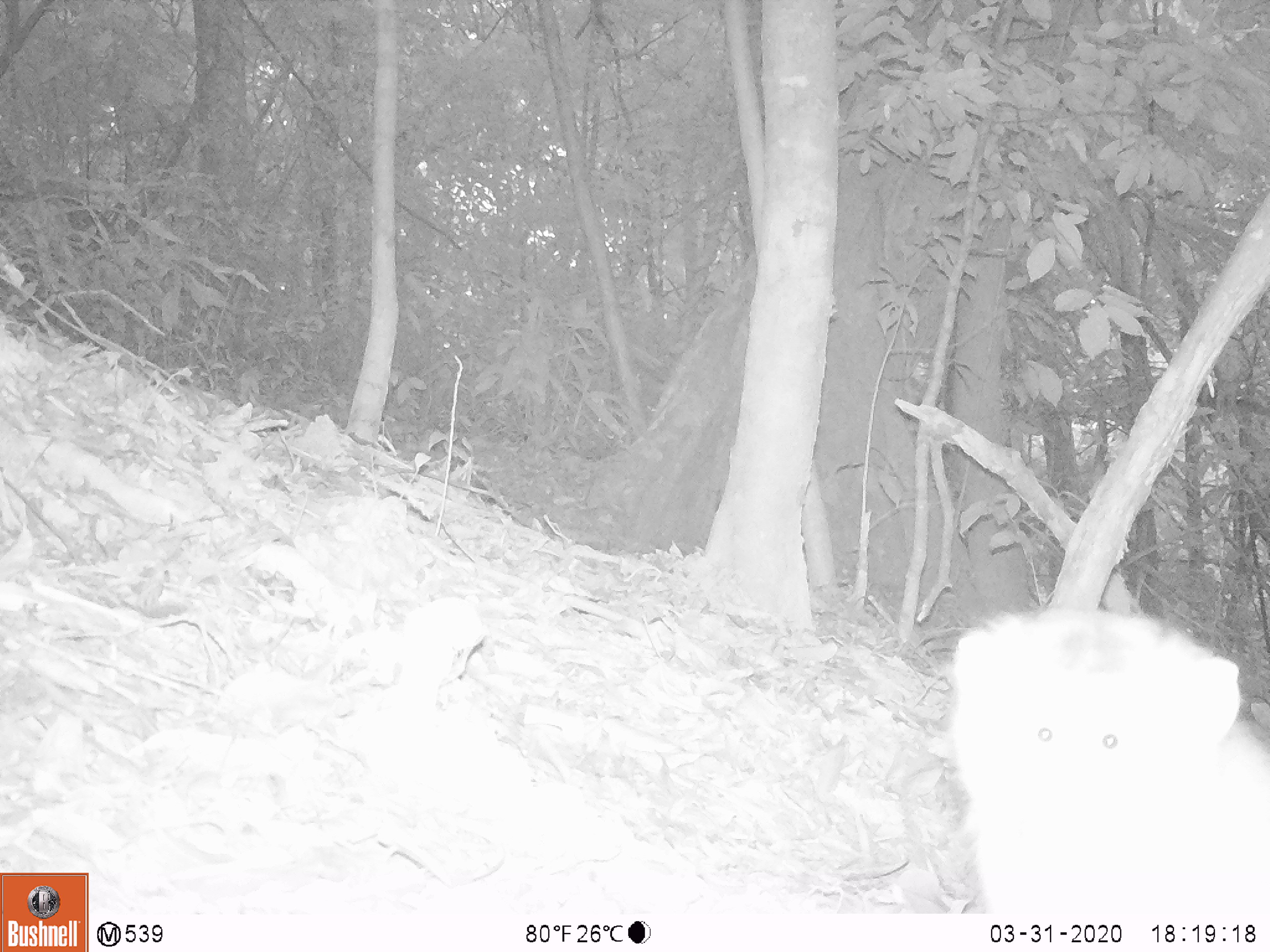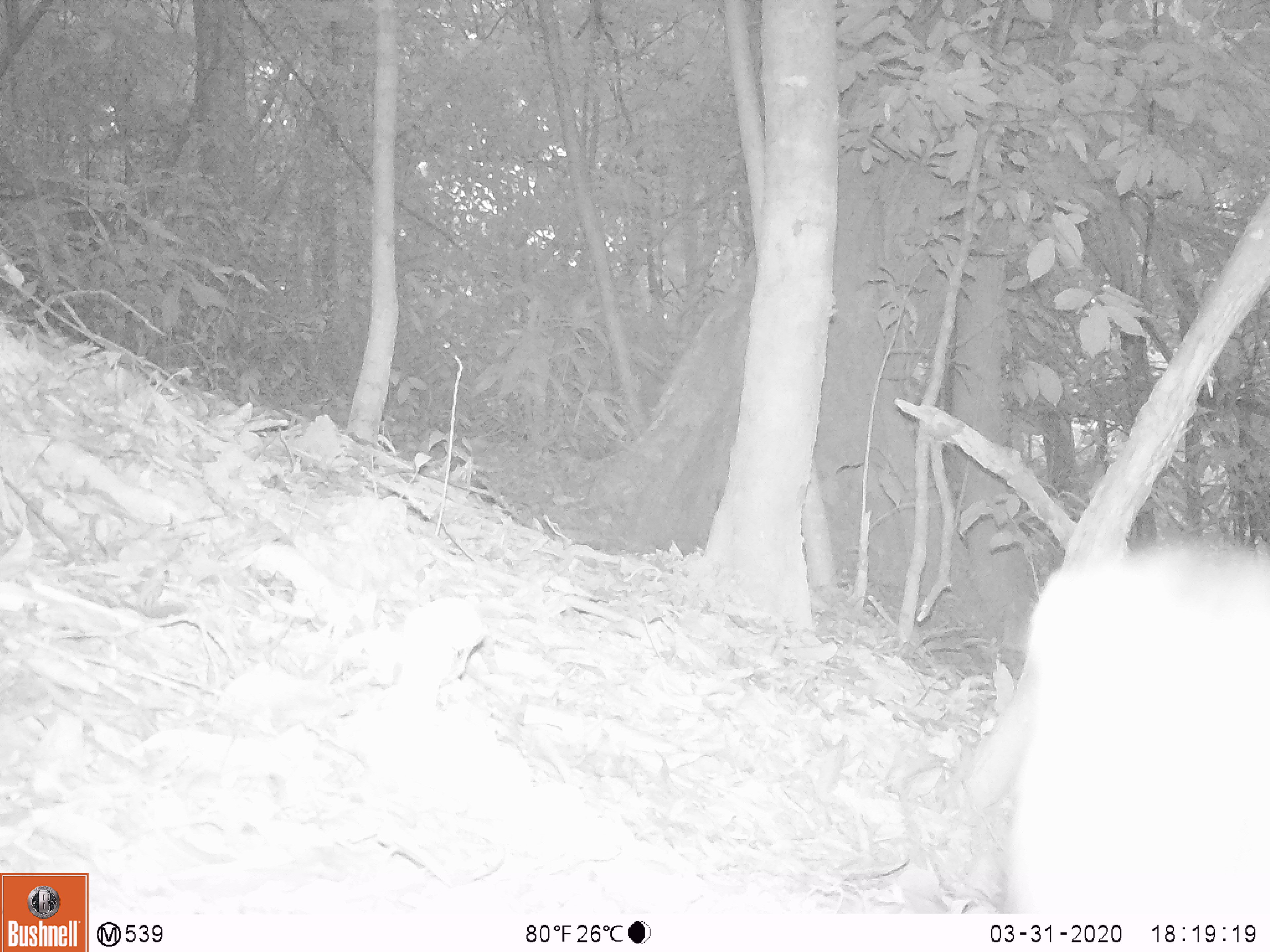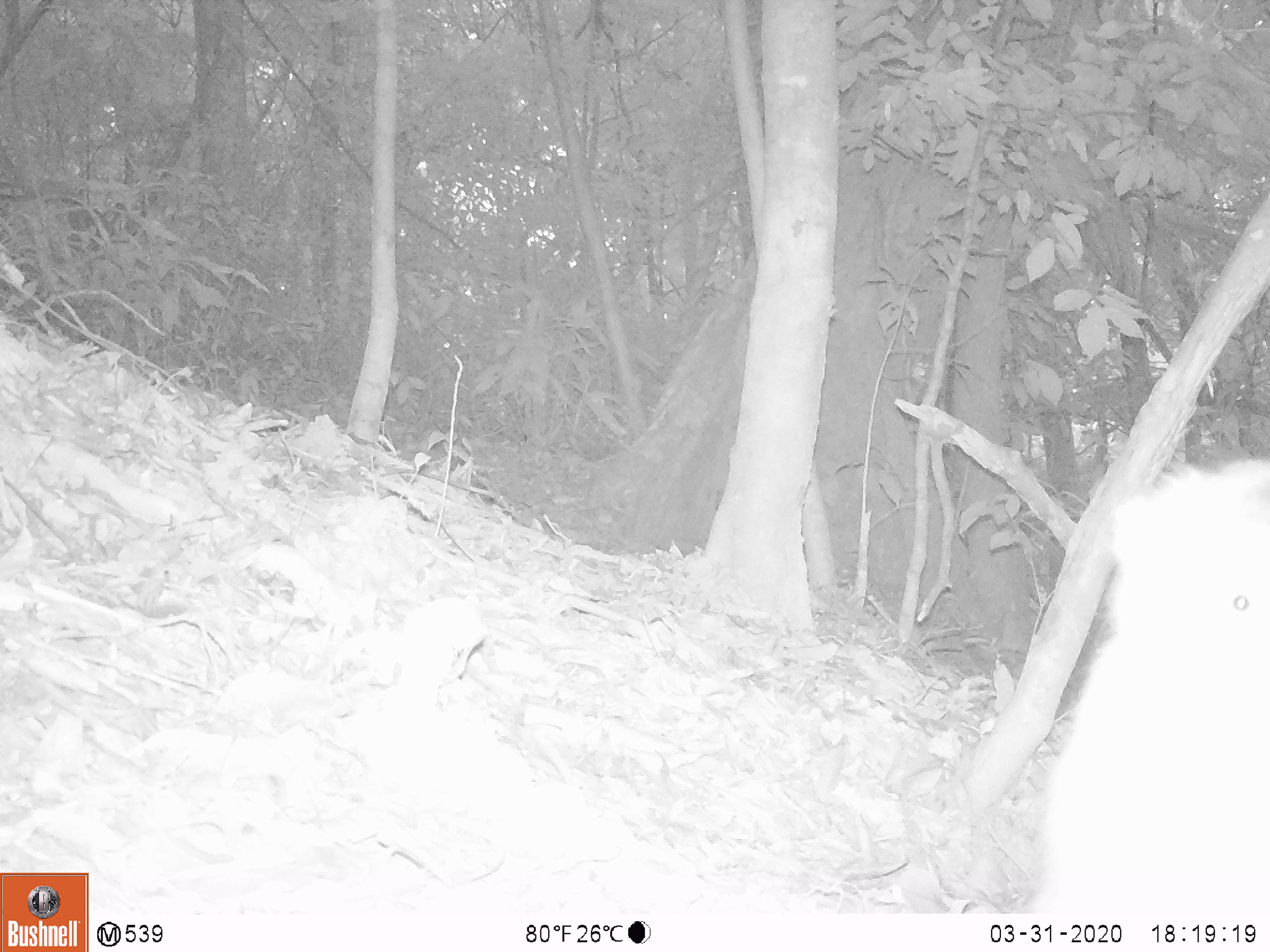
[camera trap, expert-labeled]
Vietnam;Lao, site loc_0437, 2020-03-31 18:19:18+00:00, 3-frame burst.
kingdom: Animalia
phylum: Chordata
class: Mammalia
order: Primates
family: Cercopithecidae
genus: Macaca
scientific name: Macaca nemestrina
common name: pig-tailed macaque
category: pig tailed macaque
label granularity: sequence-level